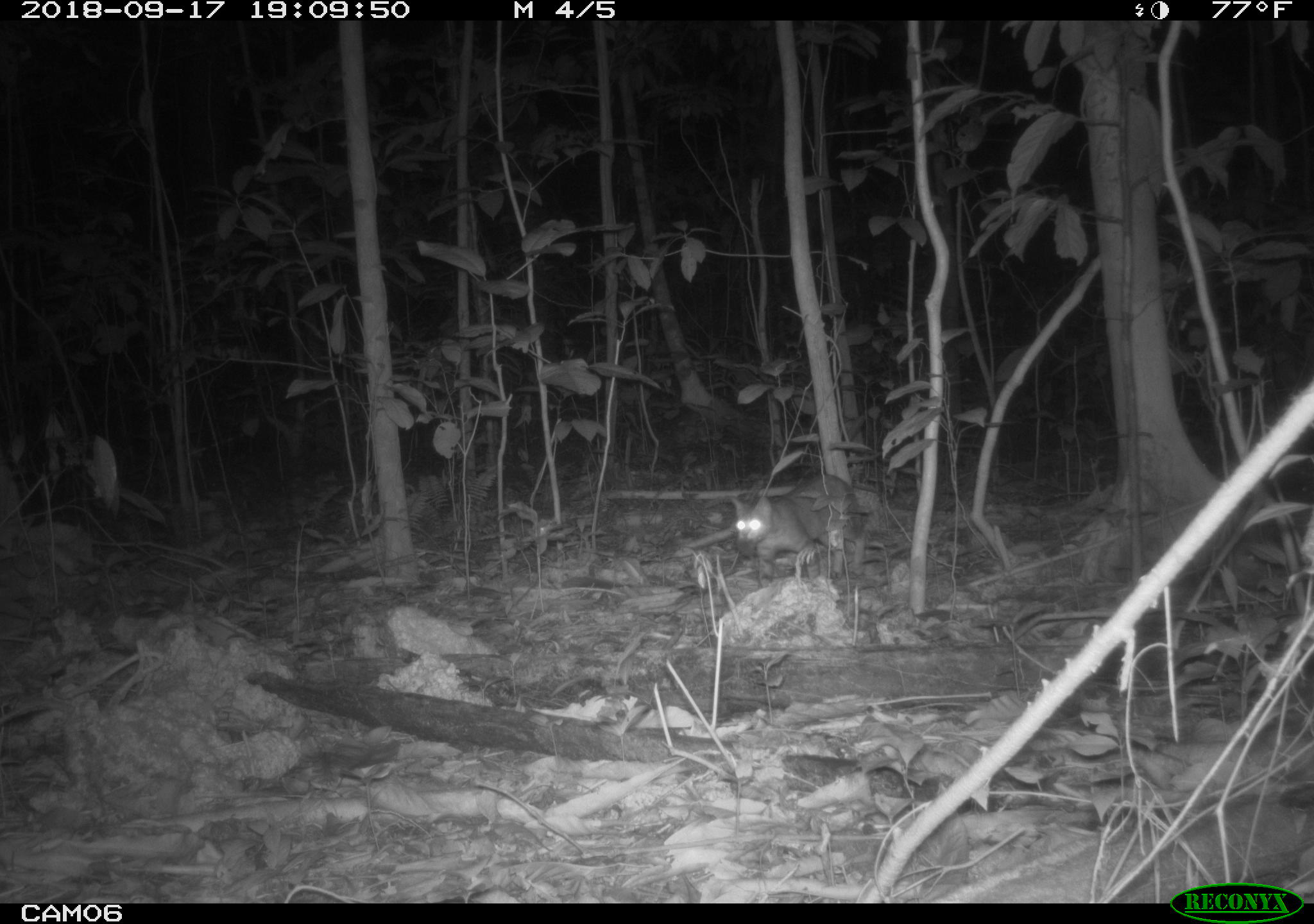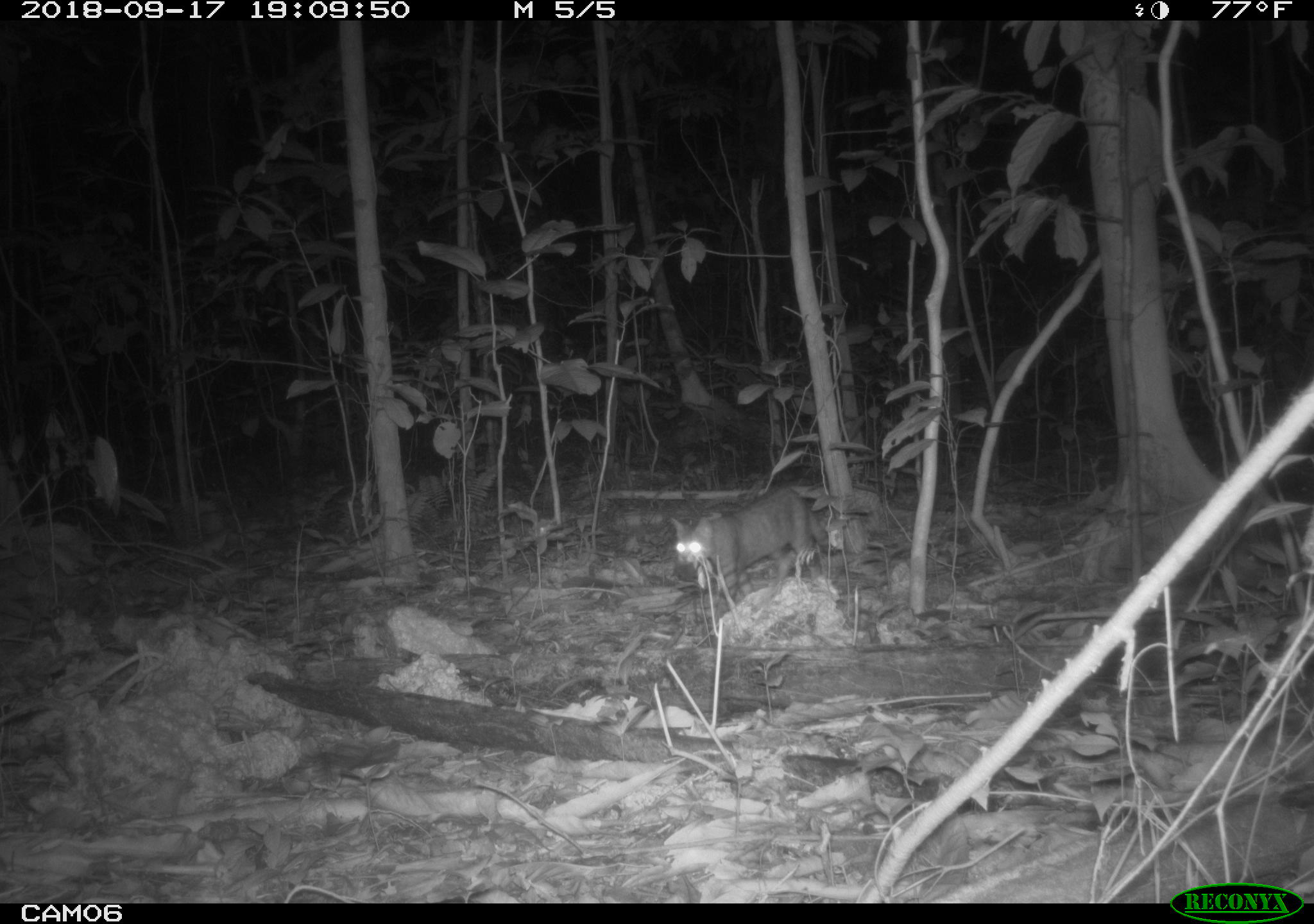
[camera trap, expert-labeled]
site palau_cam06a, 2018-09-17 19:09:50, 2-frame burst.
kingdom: Animalia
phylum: Chordata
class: Mammalia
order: Carnivora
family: Felidae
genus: Felis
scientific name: Felis catus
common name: cat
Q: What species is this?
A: Cat (Felis catus).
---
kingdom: Animalia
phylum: Chordata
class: Mammalia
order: Rodentia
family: Muridae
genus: Rattus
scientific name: Rattus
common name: rat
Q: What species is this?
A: Rat (Rattus).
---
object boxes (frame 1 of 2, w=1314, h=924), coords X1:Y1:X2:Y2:
cat: 713:472:873:585
rat: 733:537:766:565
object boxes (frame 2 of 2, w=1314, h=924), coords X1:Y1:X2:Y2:
rat: 666:484:838:596; 670:554:708:591